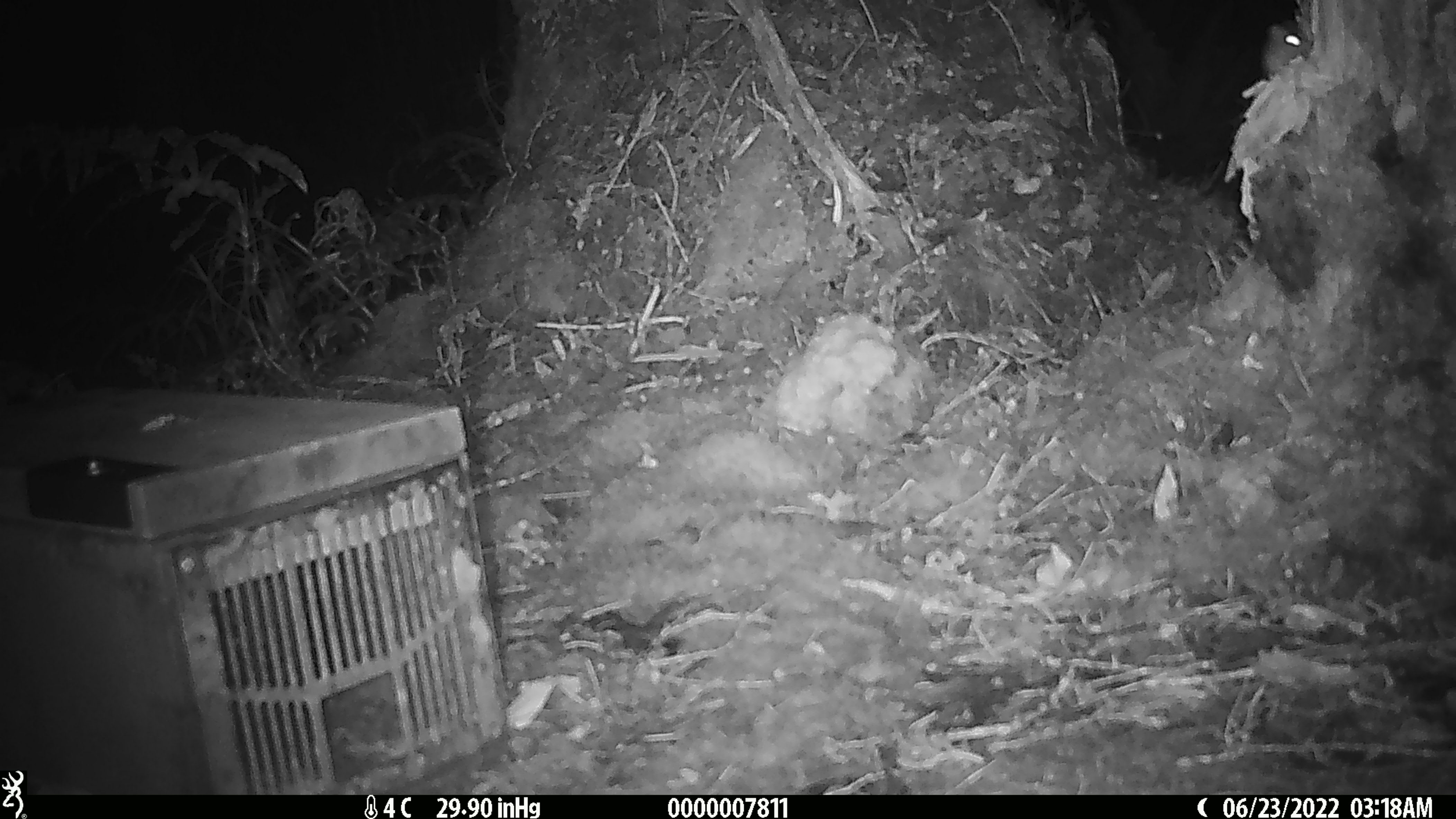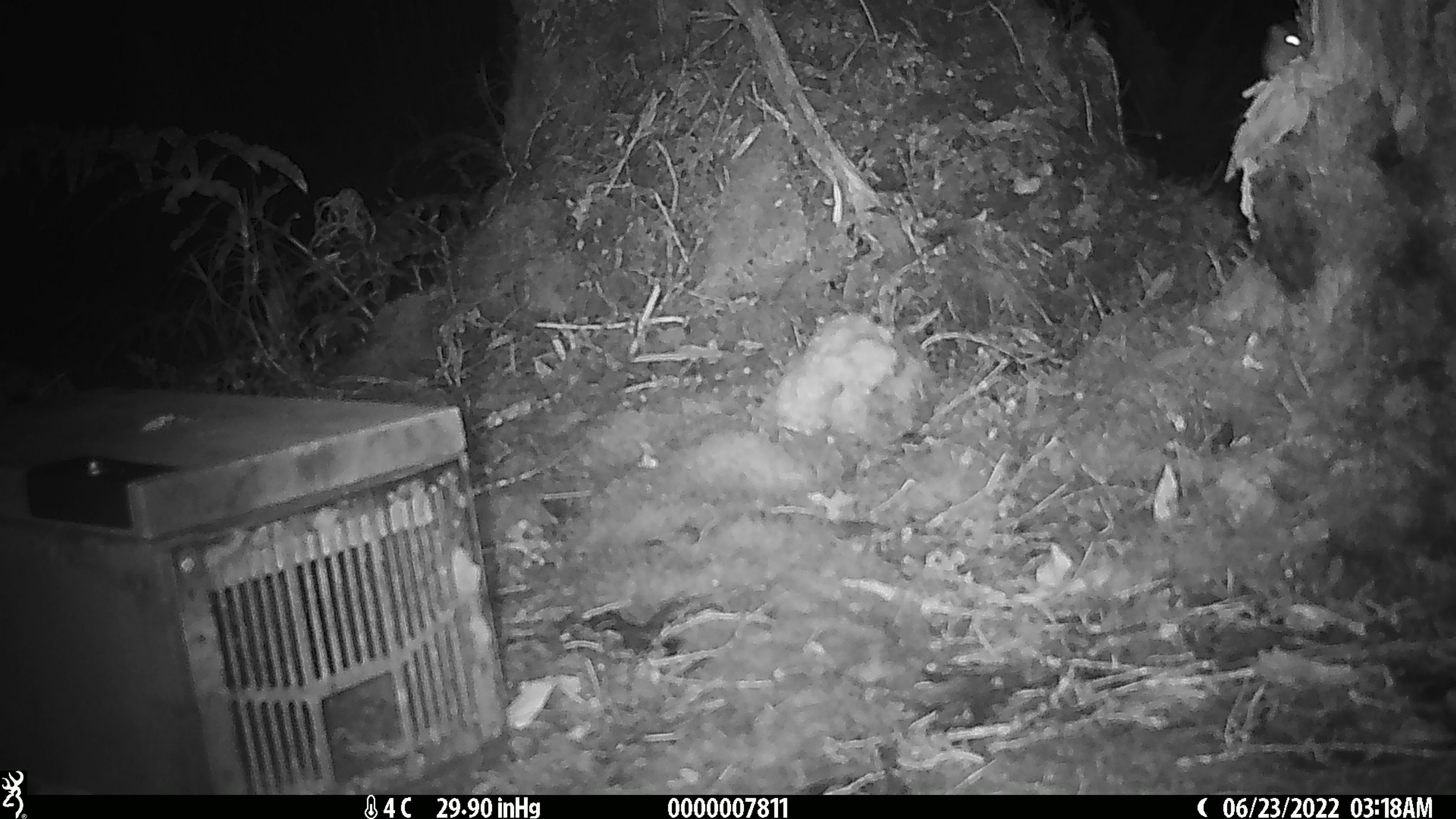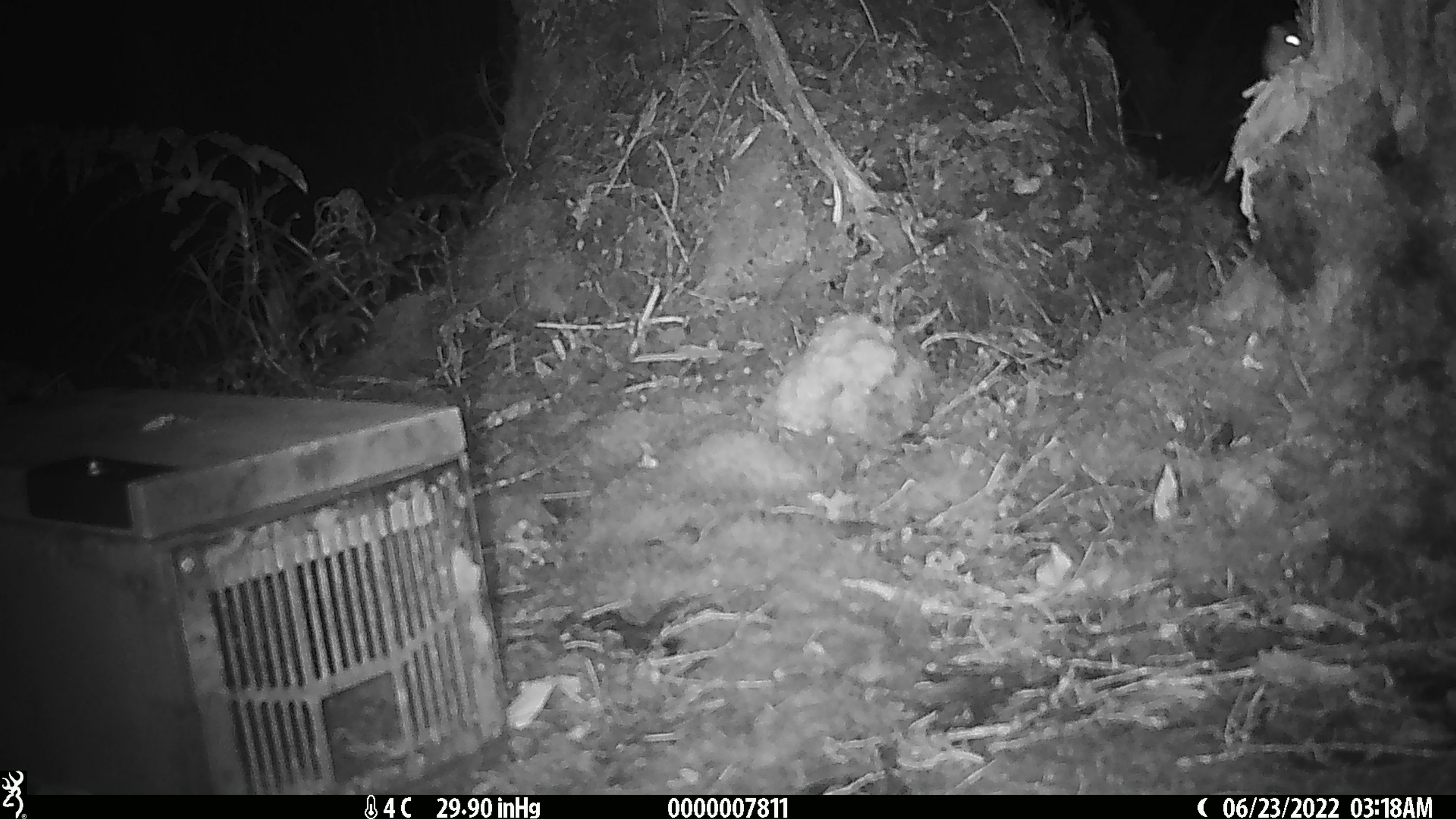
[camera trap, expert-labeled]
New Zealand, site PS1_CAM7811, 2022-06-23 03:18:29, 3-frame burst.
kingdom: Animalia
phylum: Chordata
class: Mammalia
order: Rodentia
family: Muridae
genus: Mus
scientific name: Mus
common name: mouse